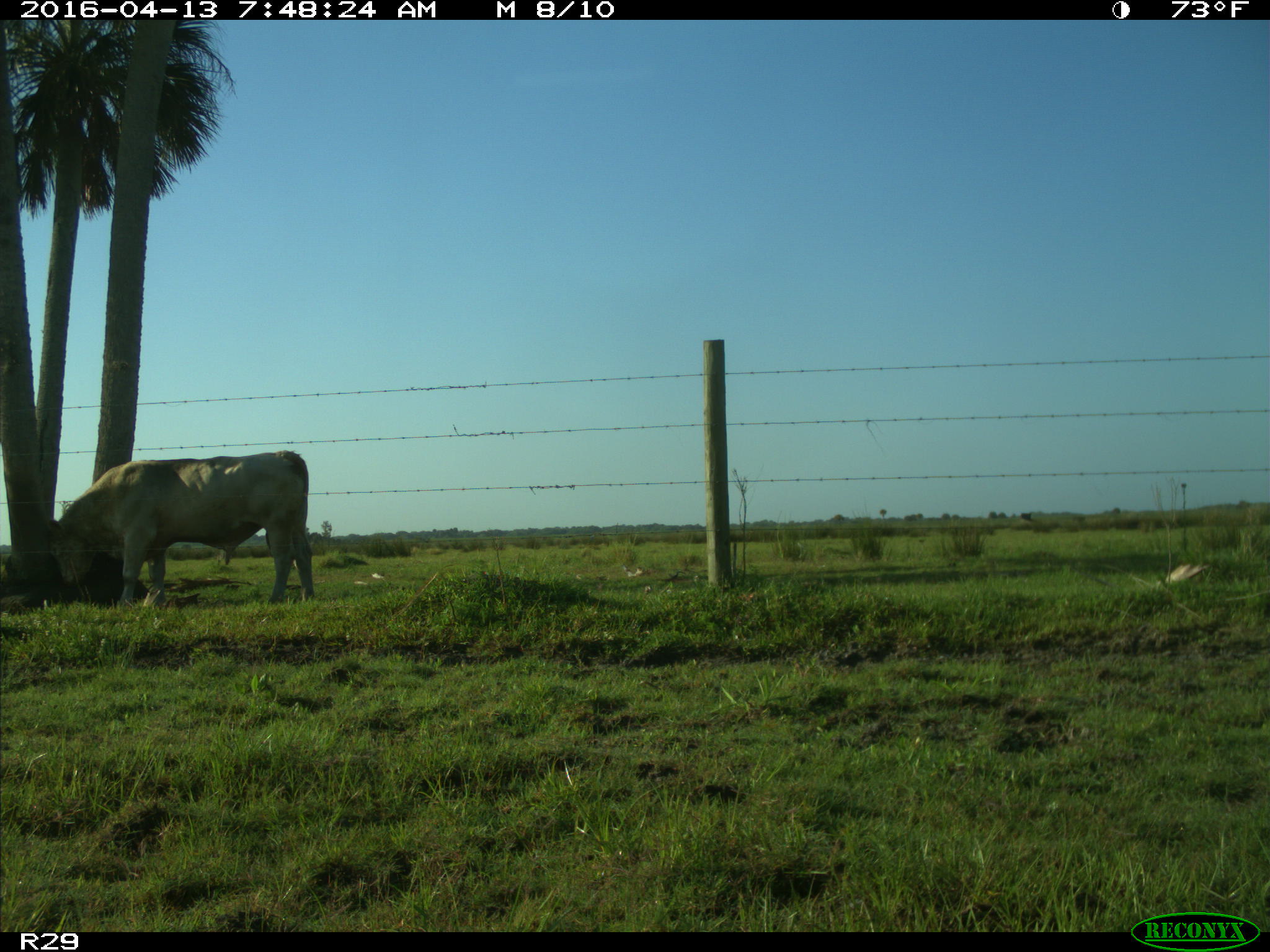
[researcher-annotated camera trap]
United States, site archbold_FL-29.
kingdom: Animalia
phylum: Chordata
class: Mammalia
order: Artiodactyla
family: Bovidae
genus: Bos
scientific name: Bos taurus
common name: domestic cow